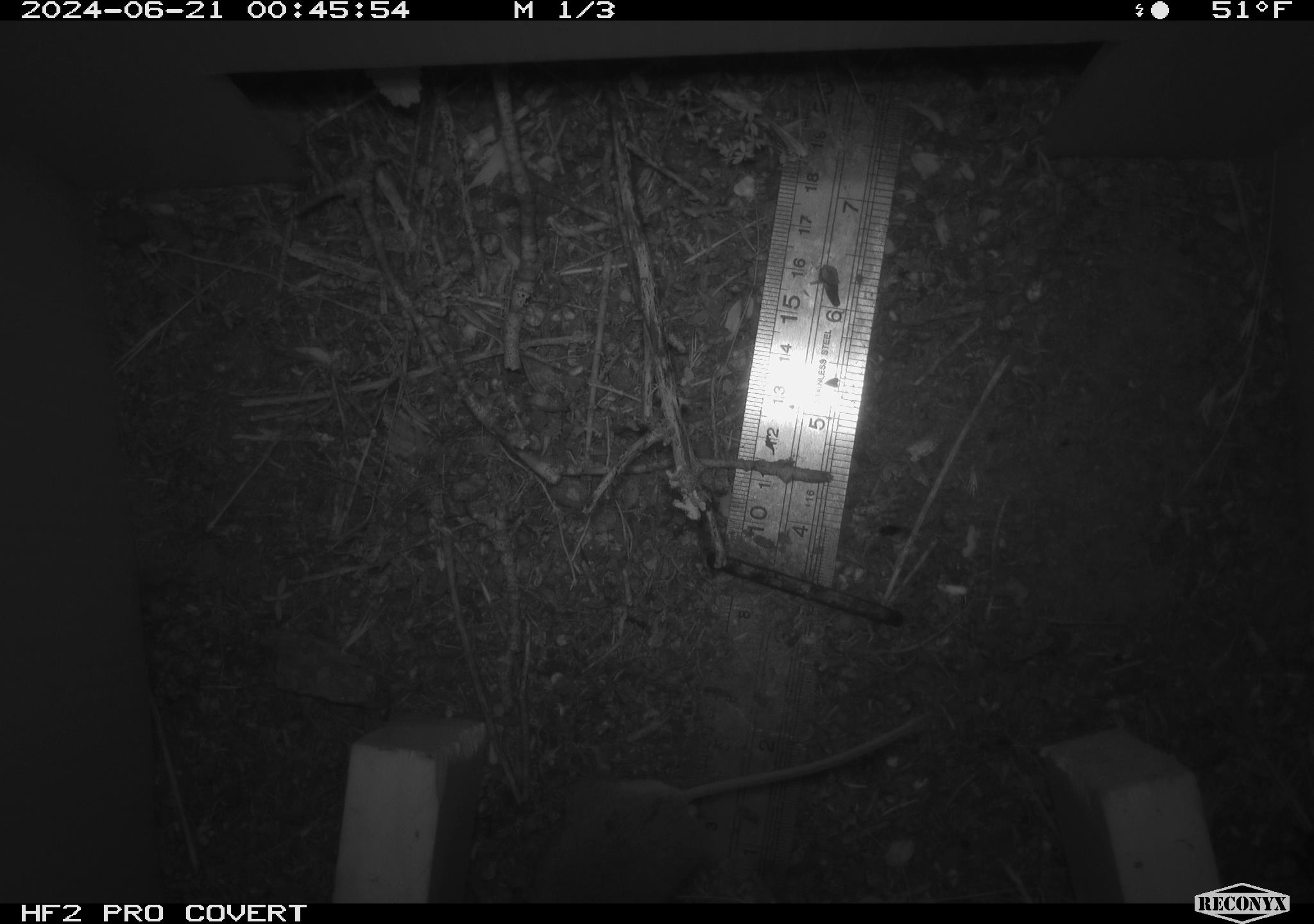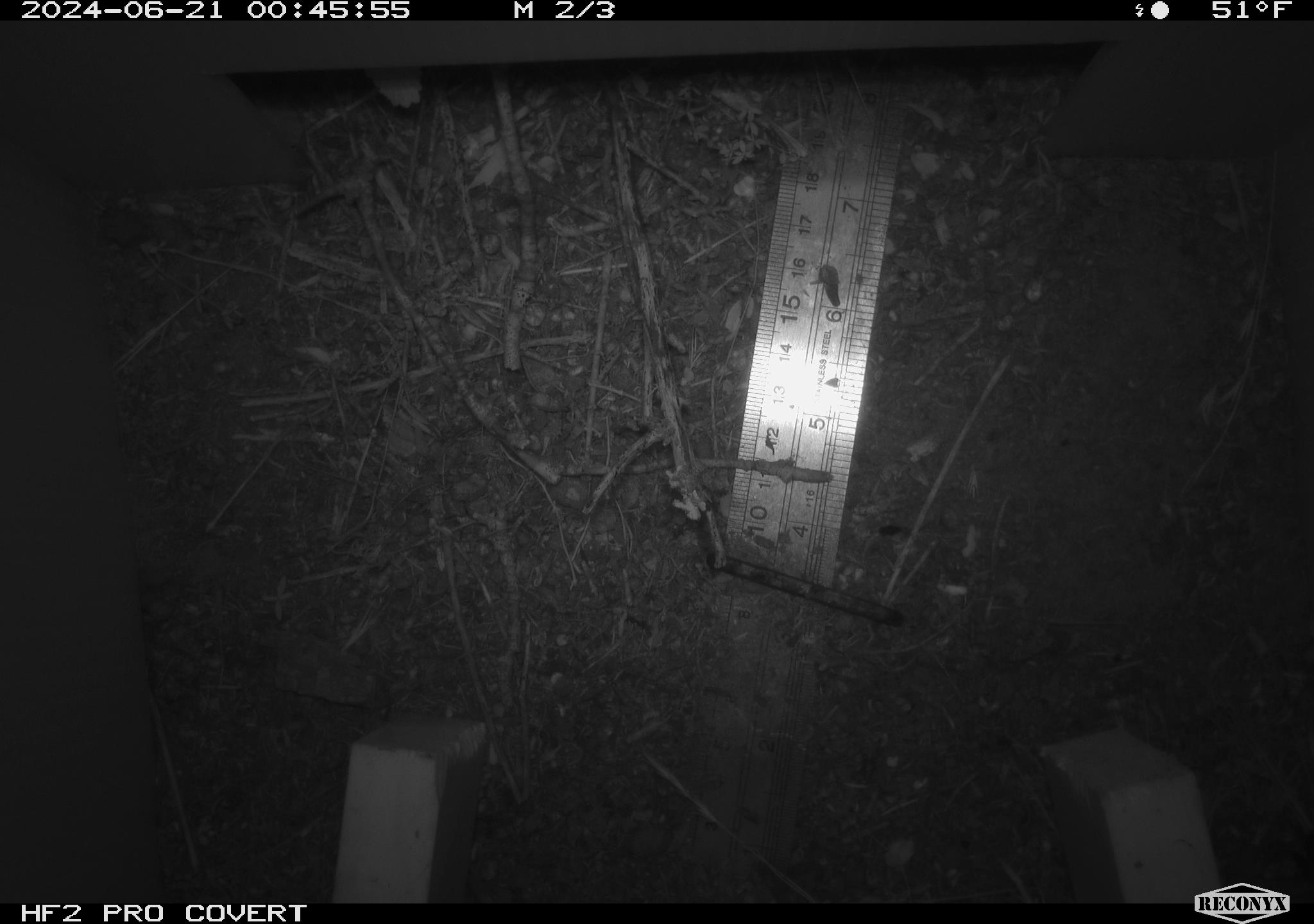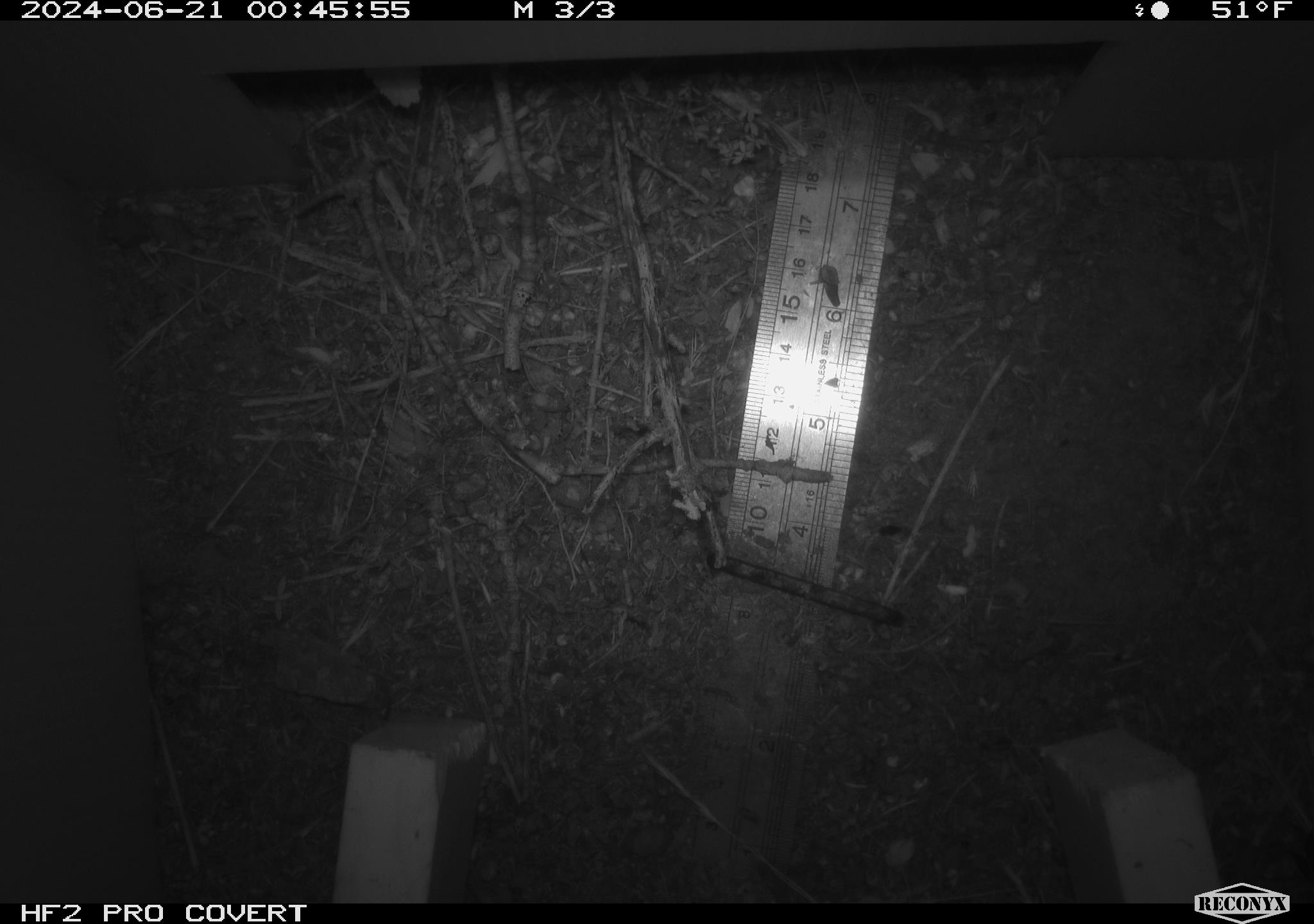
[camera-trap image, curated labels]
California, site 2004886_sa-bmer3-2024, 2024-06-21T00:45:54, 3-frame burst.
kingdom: Animalia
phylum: Chordata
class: Mammalia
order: Rodentia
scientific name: Rodentia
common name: mouse species